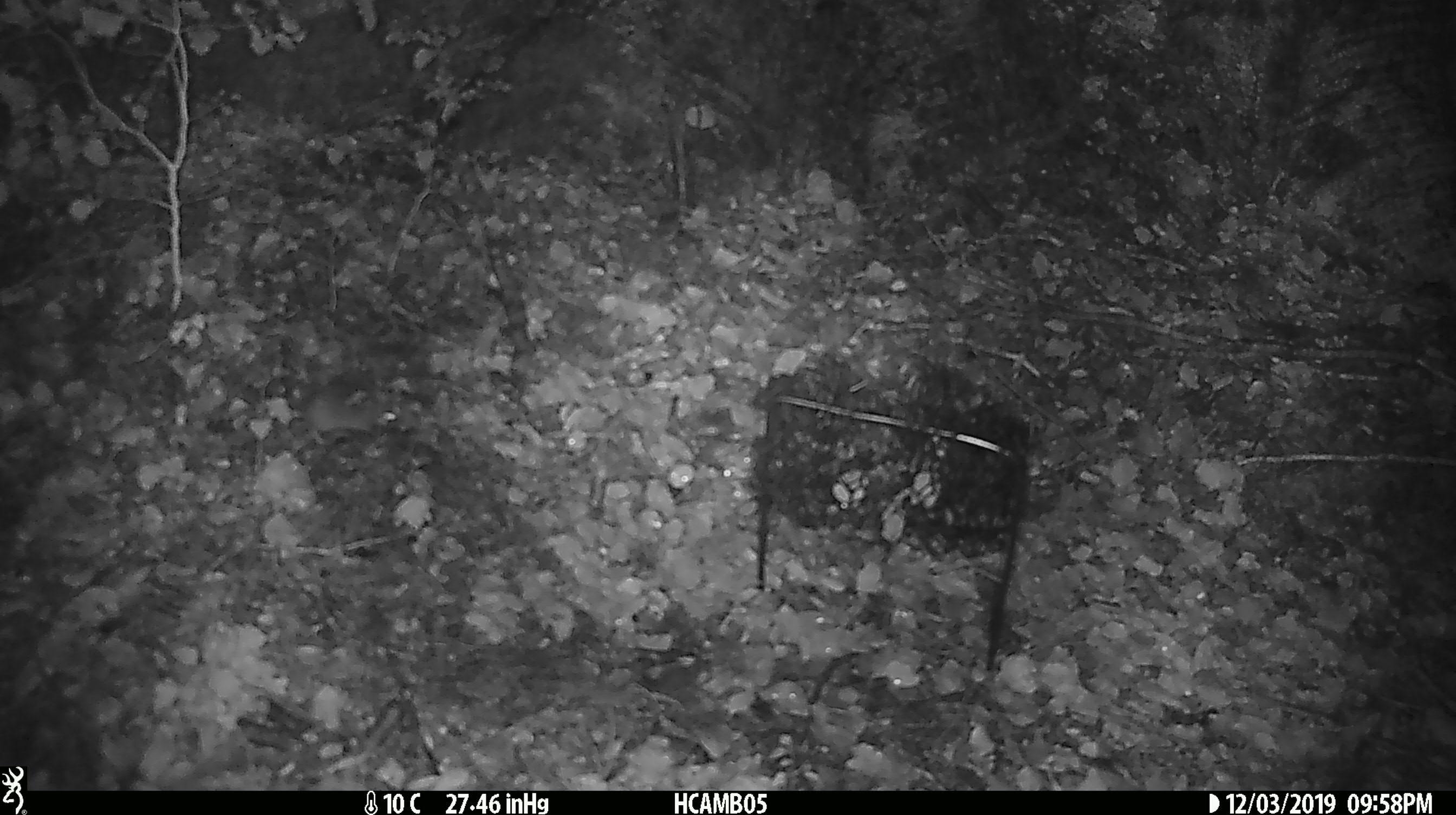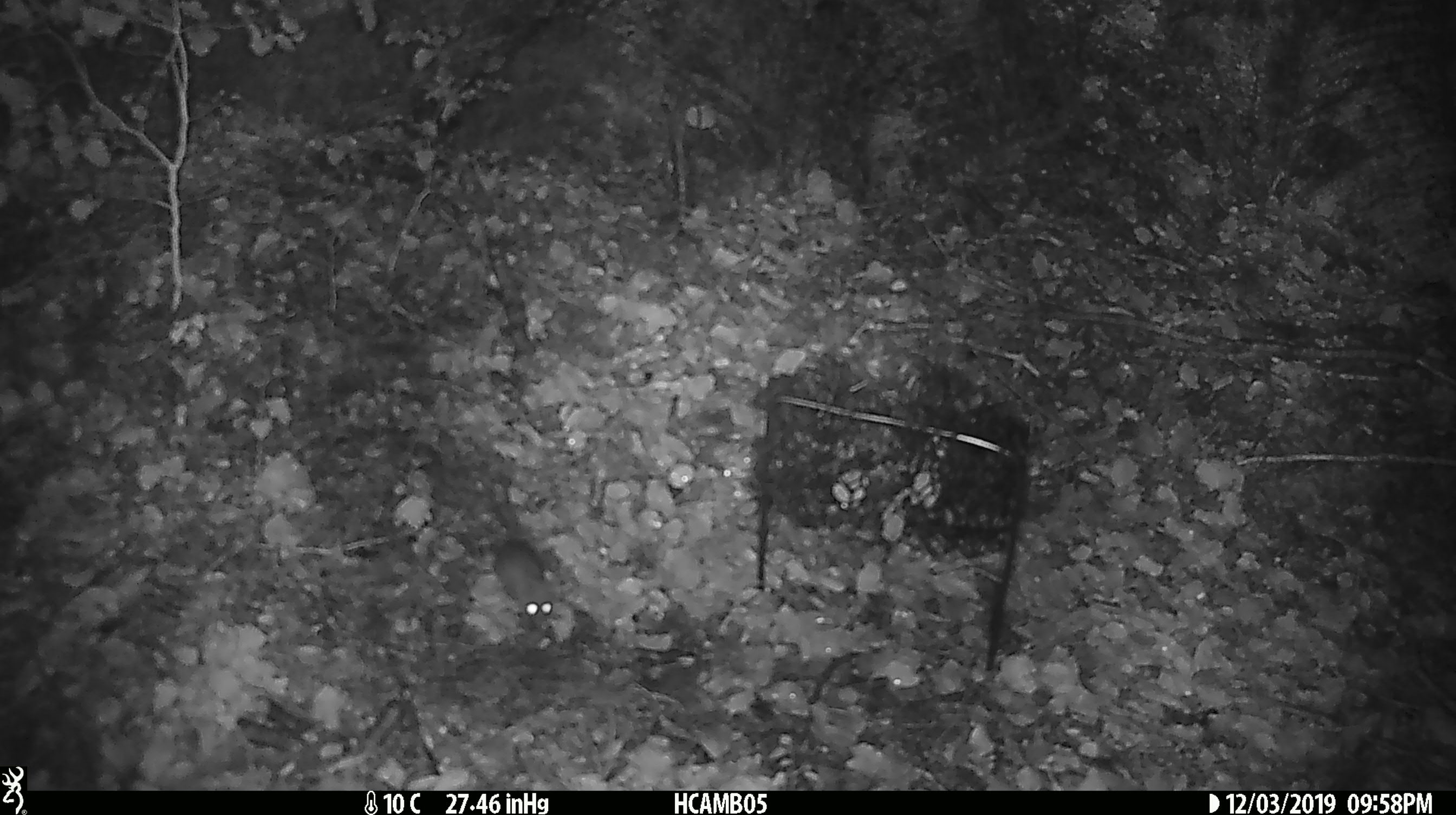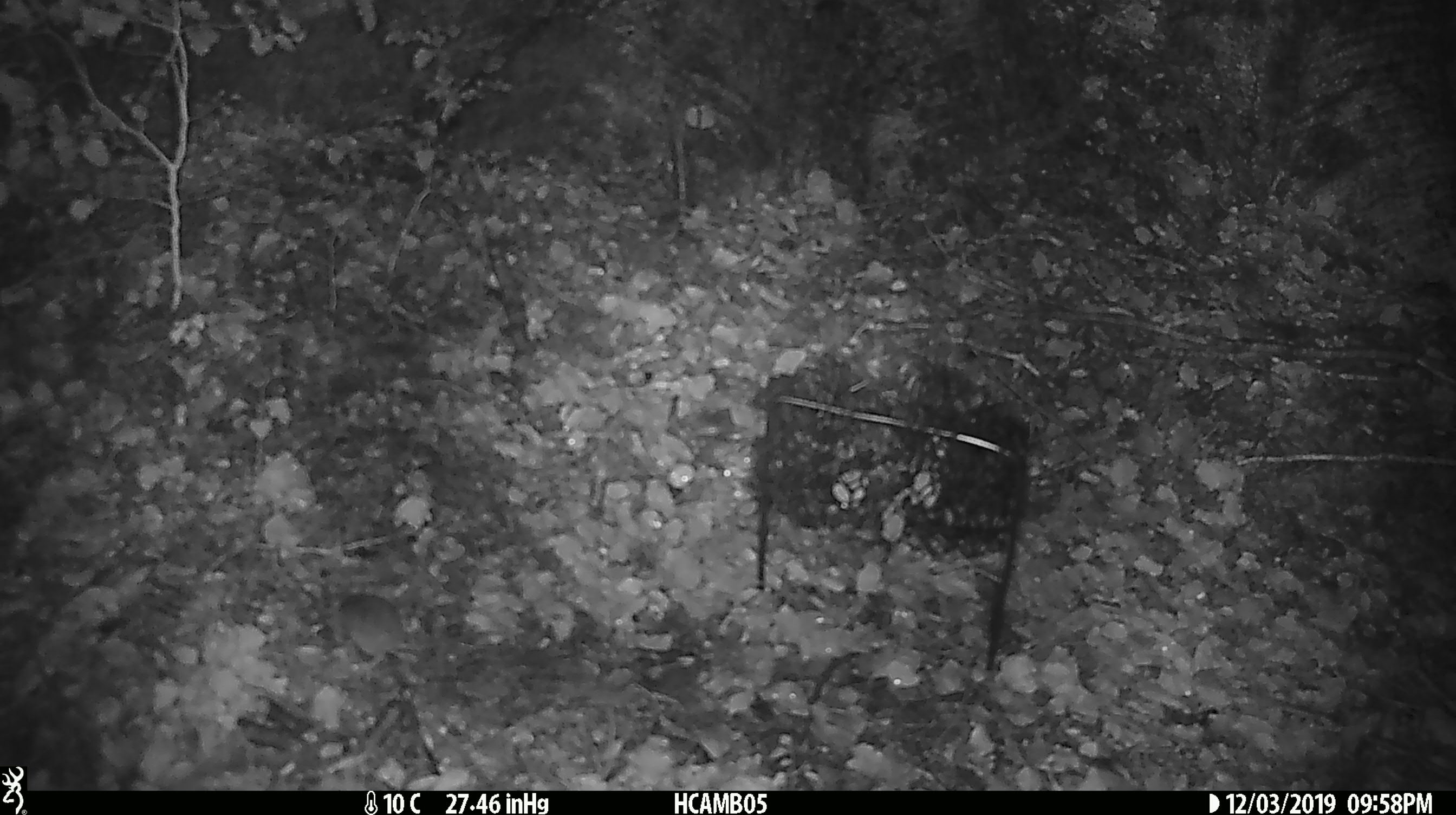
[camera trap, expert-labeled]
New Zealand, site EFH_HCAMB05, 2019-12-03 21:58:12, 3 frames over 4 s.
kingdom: Animalia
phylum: Chordata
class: Mammalia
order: Rodentia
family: Muridae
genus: Mus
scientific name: Mus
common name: mouse